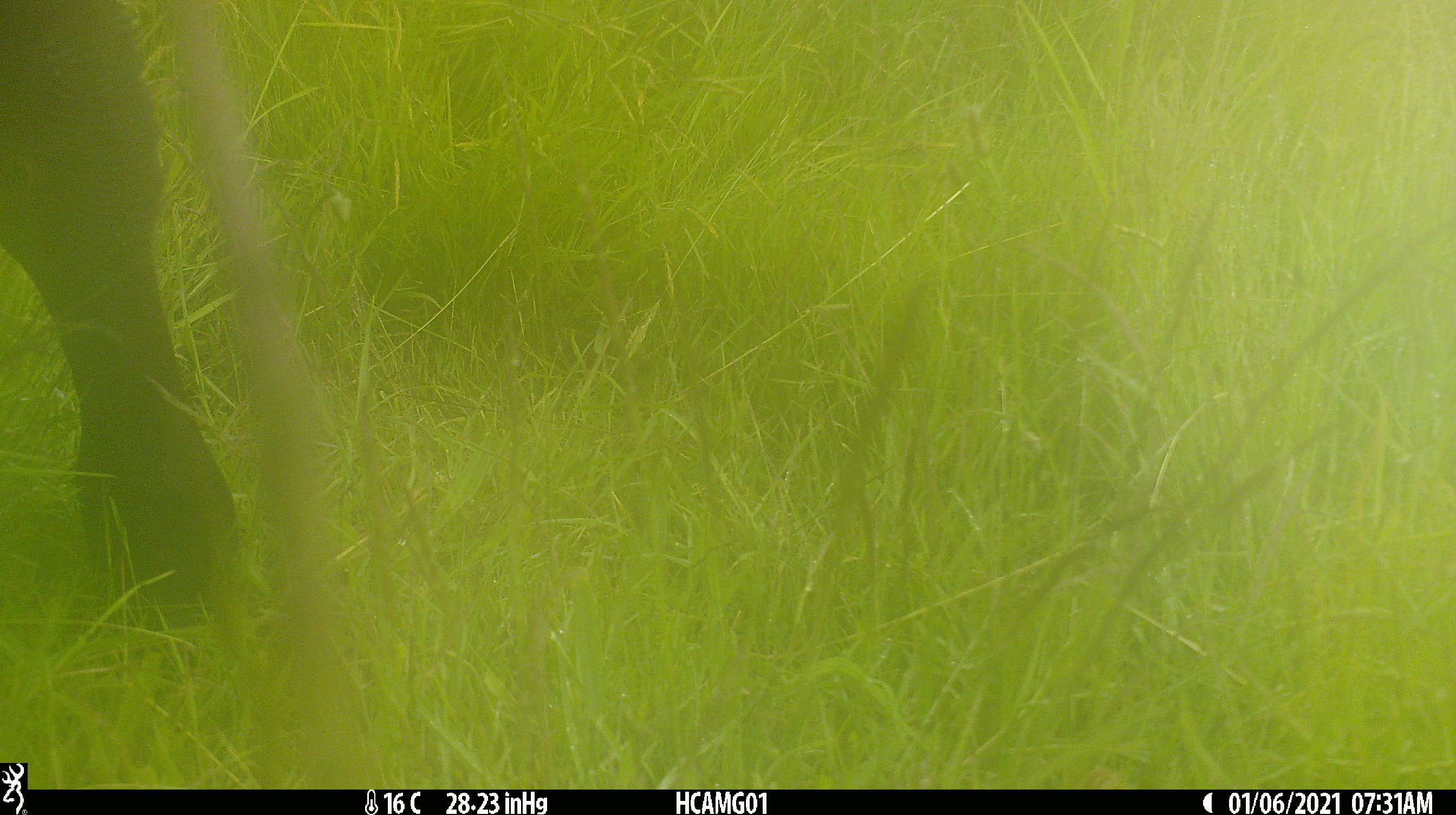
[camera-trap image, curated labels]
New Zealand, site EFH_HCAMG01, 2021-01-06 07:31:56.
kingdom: Animalia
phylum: Chordata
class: Mammalia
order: Artiodactyla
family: Bovidae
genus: Bos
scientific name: Bos taurus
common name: domestic cow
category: cow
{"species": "cow (domestic cow) (Bos taurus)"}